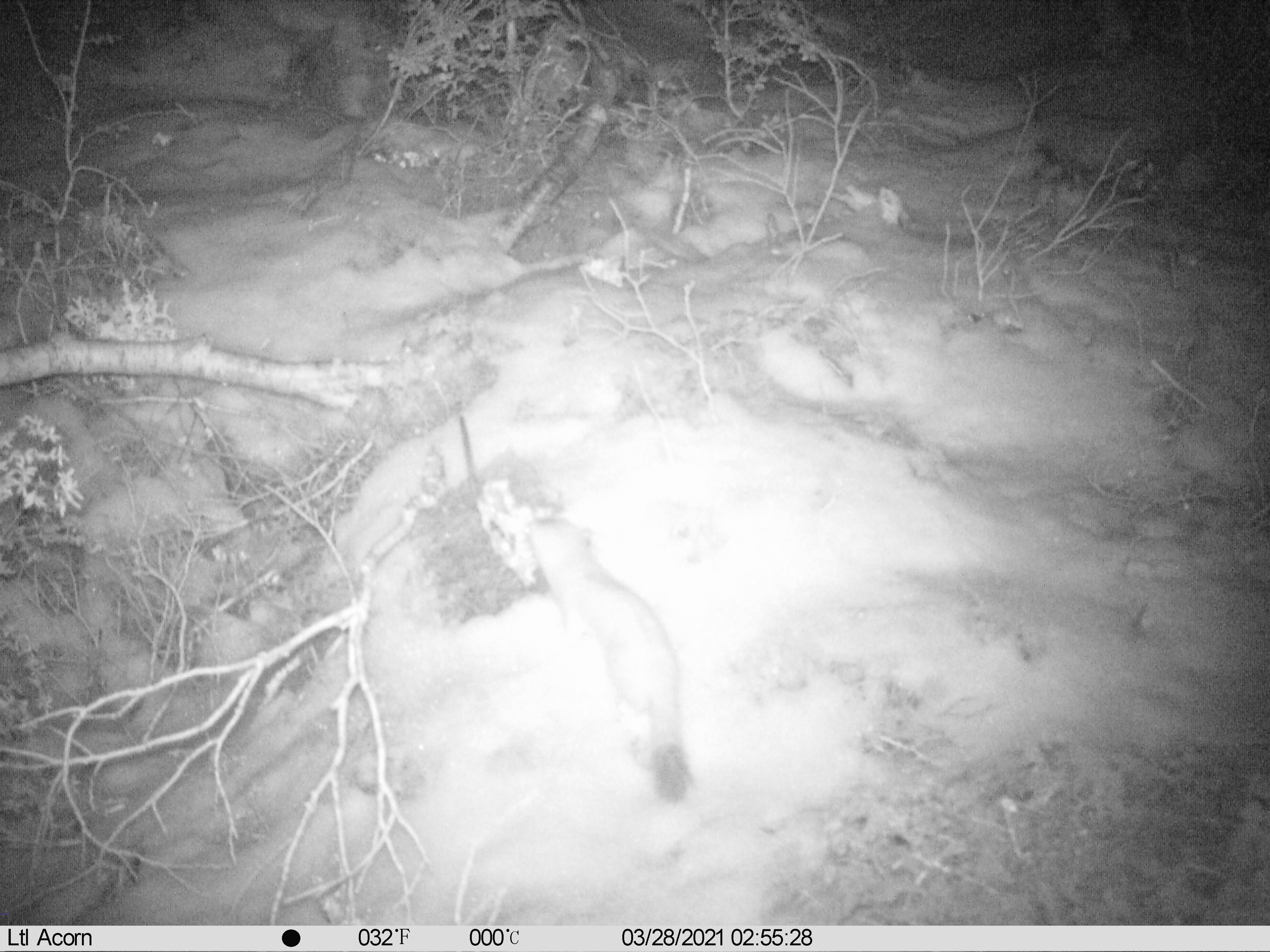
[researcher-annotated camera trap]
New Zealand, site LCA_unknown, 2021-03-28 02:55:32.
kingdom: Animalia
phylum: Chordata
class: Mammalia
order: Carnivora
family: Mustelidae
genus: Mustela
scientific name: Mustela erminea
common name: stoat